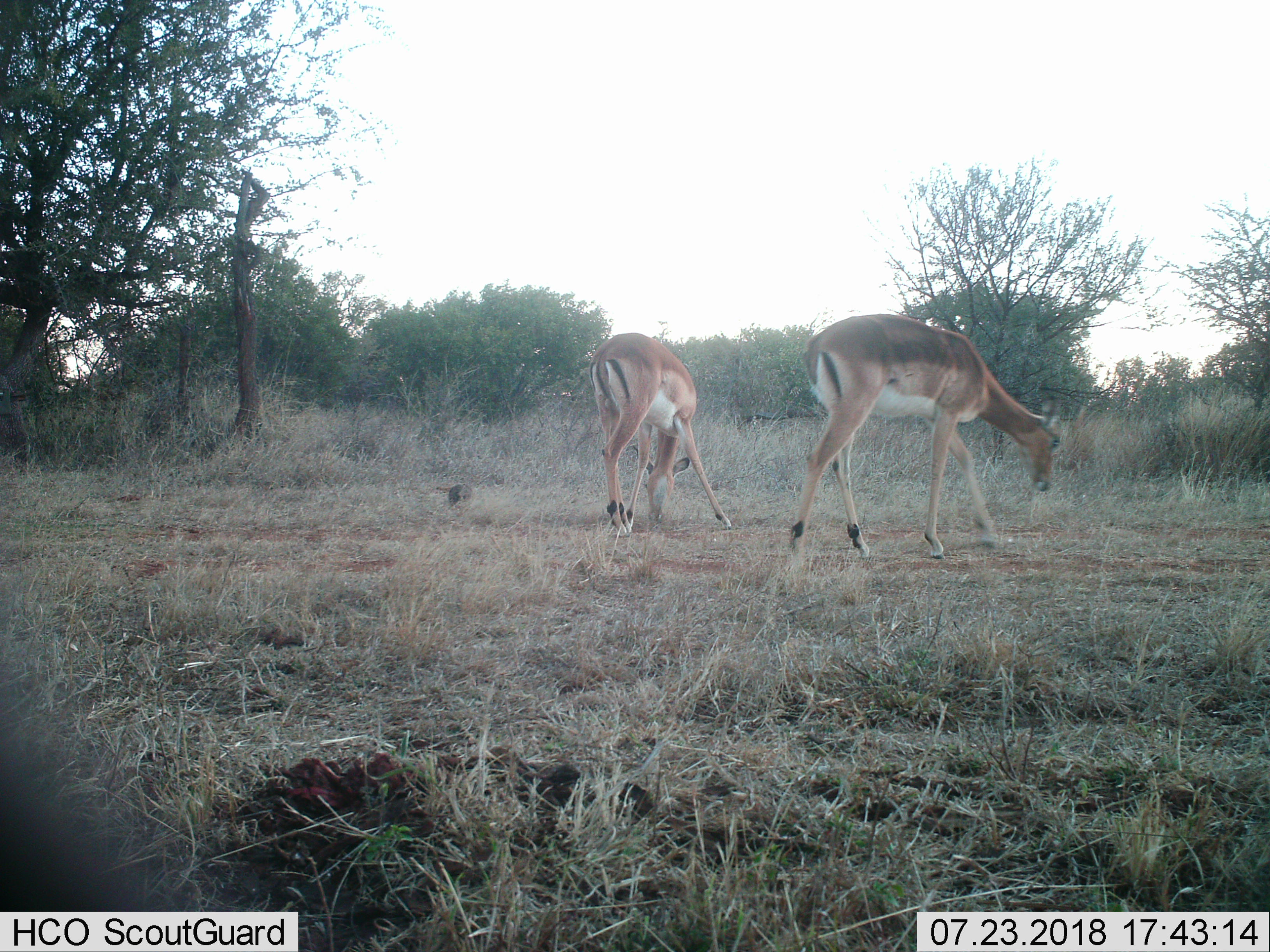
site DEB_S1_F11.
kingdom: Animalia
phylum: Chordata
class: Mammalia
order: Artiodactyla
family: Bovidae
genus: Aepyceros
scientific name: Aepyceros melampus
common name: impala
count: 2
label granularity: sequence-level